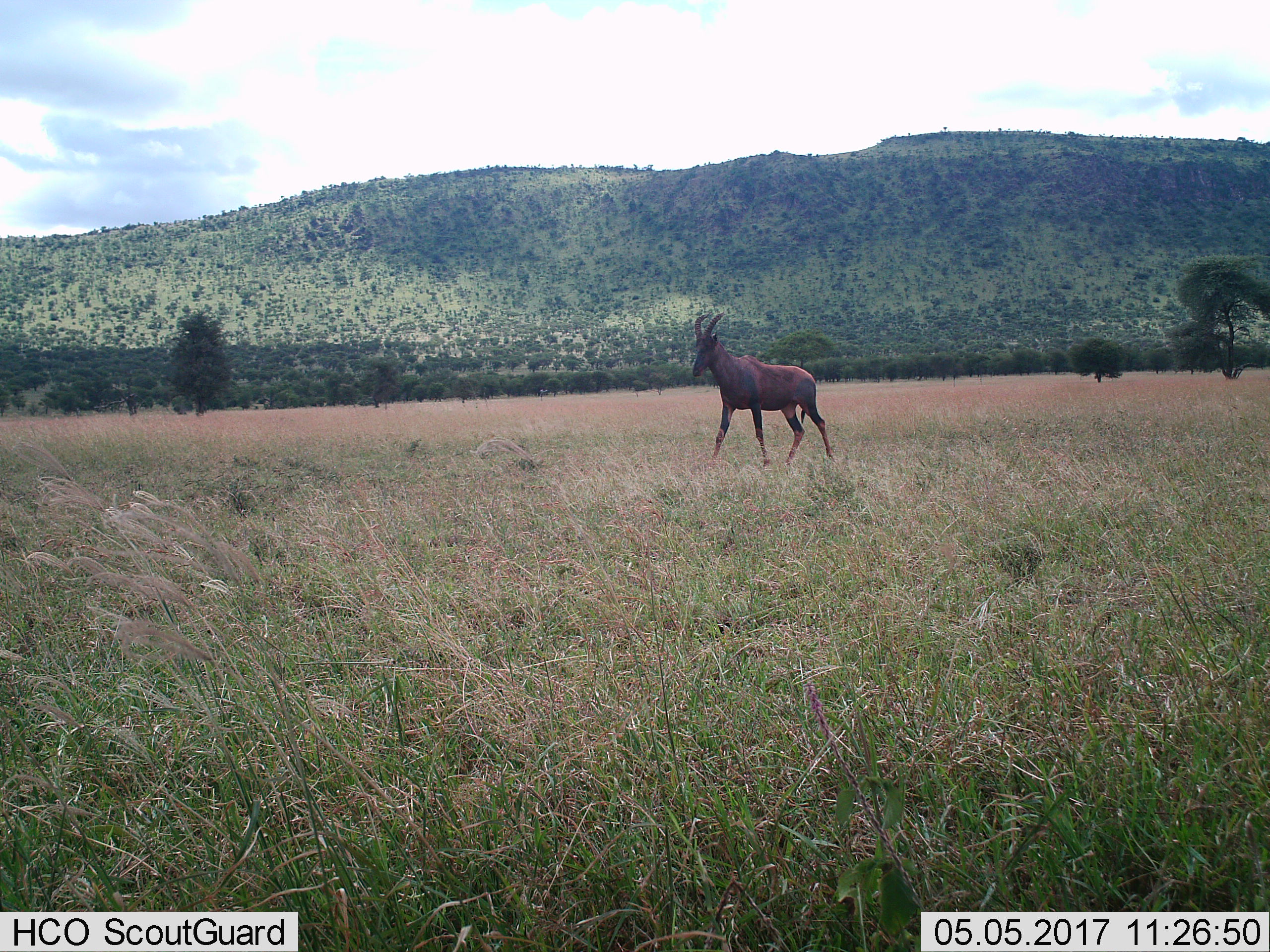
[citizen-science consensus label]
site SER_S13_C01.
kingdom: Animalia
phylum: Chordata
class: Mammalia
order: Artiodactyla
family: Bovidae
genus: Damaliscus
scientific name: Damaliscus lunatus jimela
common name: topi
Topi (Damaliscus lunatus jimela), count 1. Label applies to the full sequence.